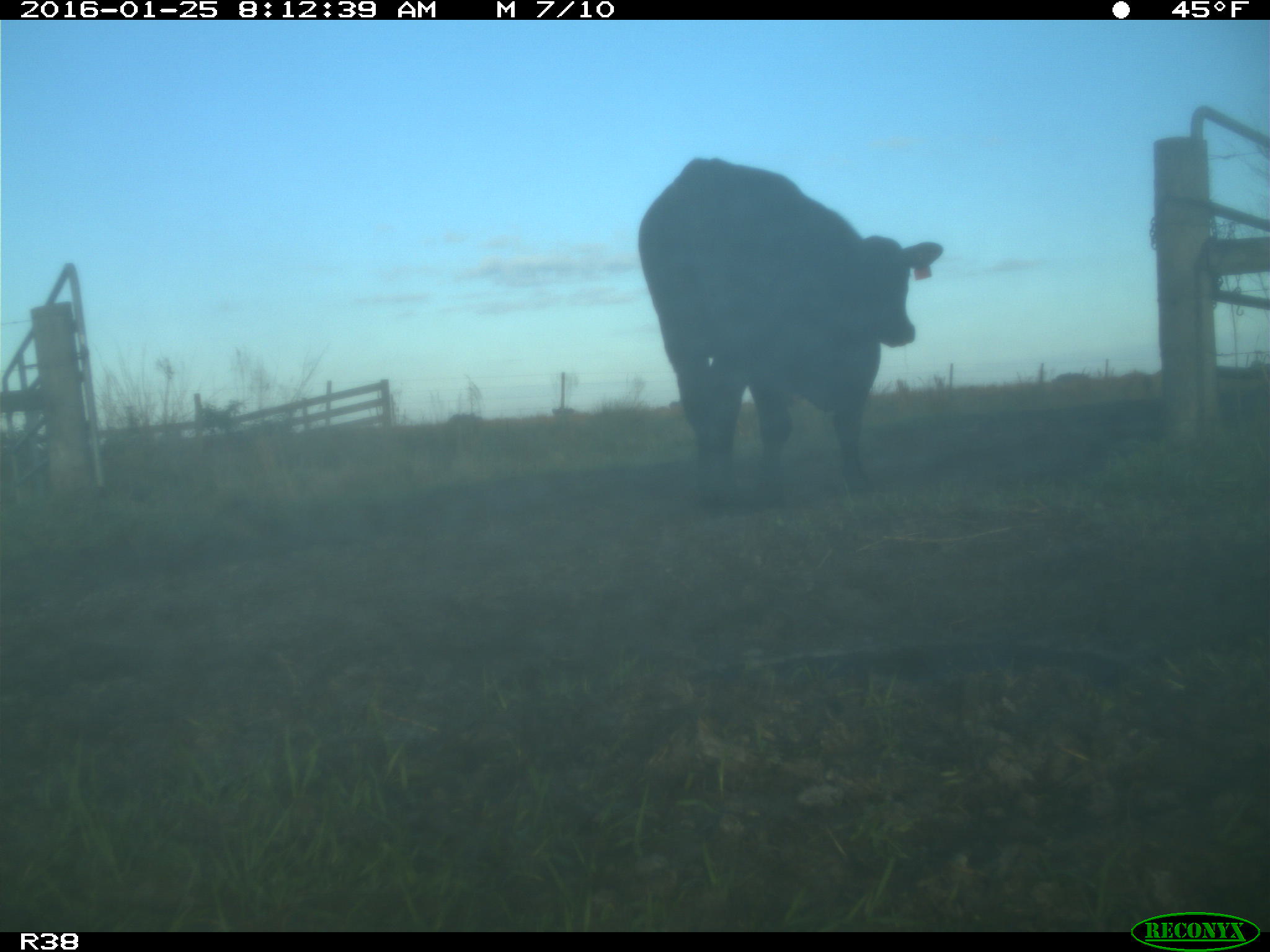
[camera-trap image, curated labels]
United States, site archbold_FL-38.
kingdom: Animalia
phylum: Chordata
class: Mammalia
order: Artiodactyla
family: Bovidae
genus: Bos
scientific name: Bos taurus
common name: domestic cow